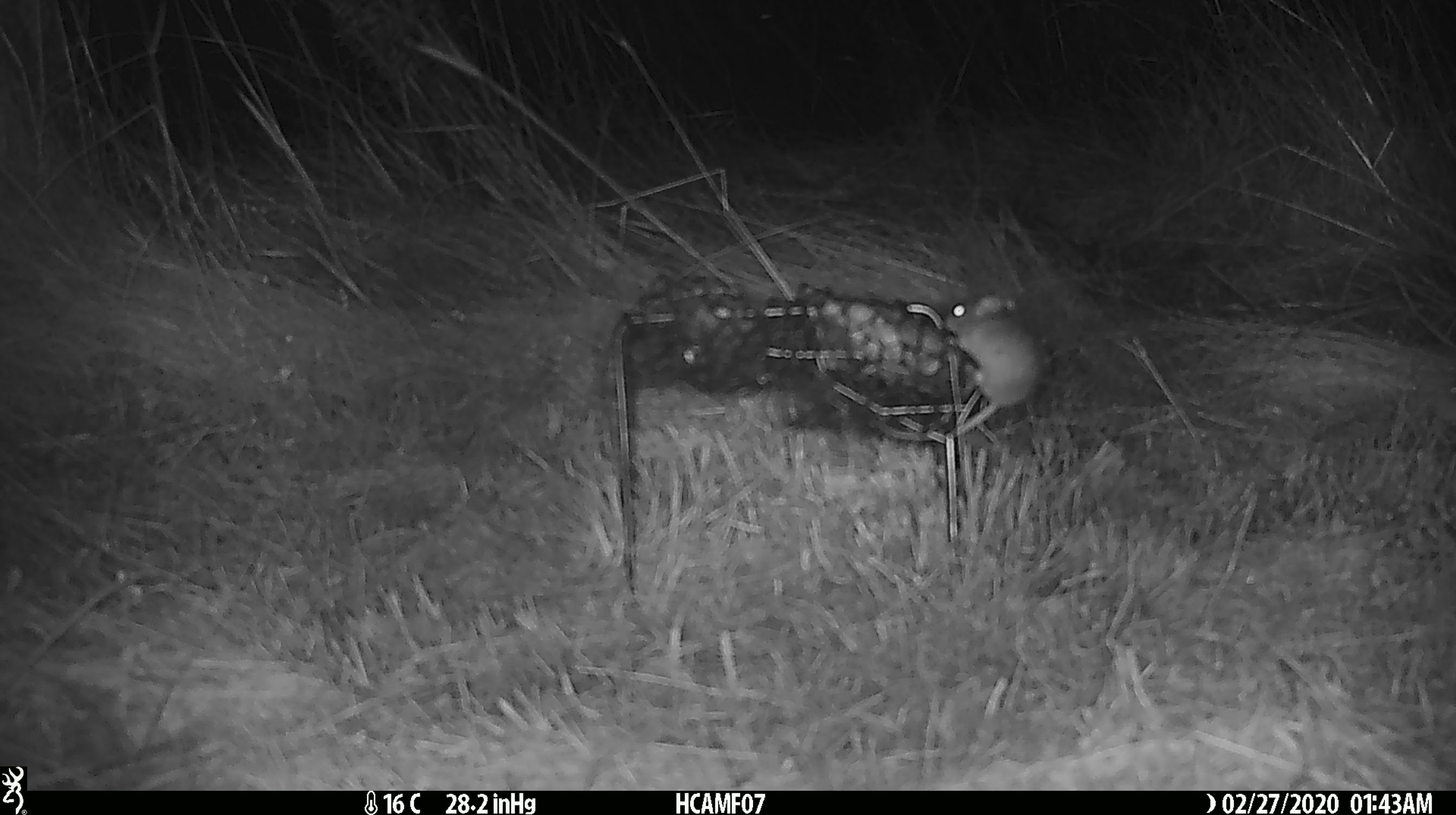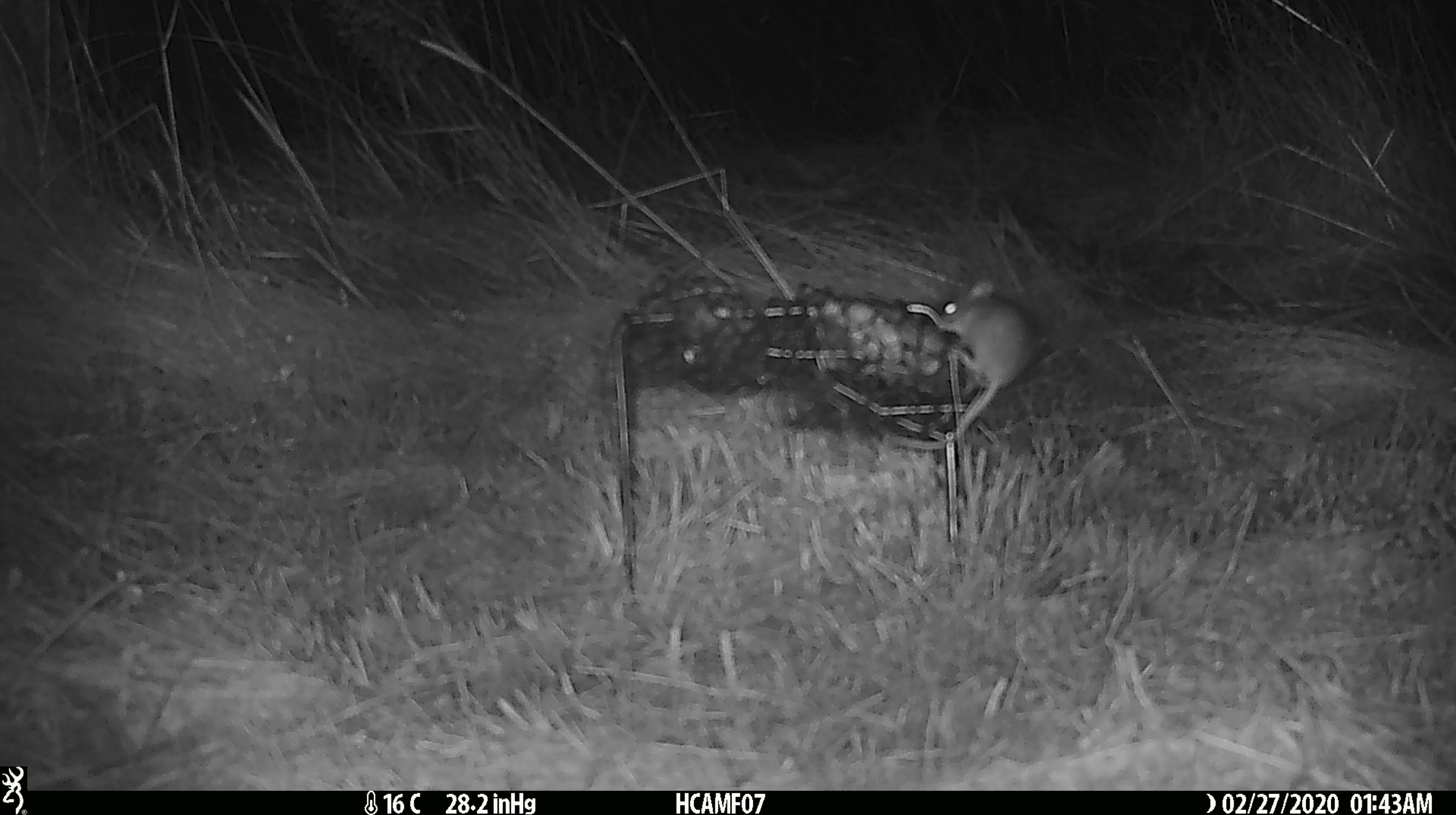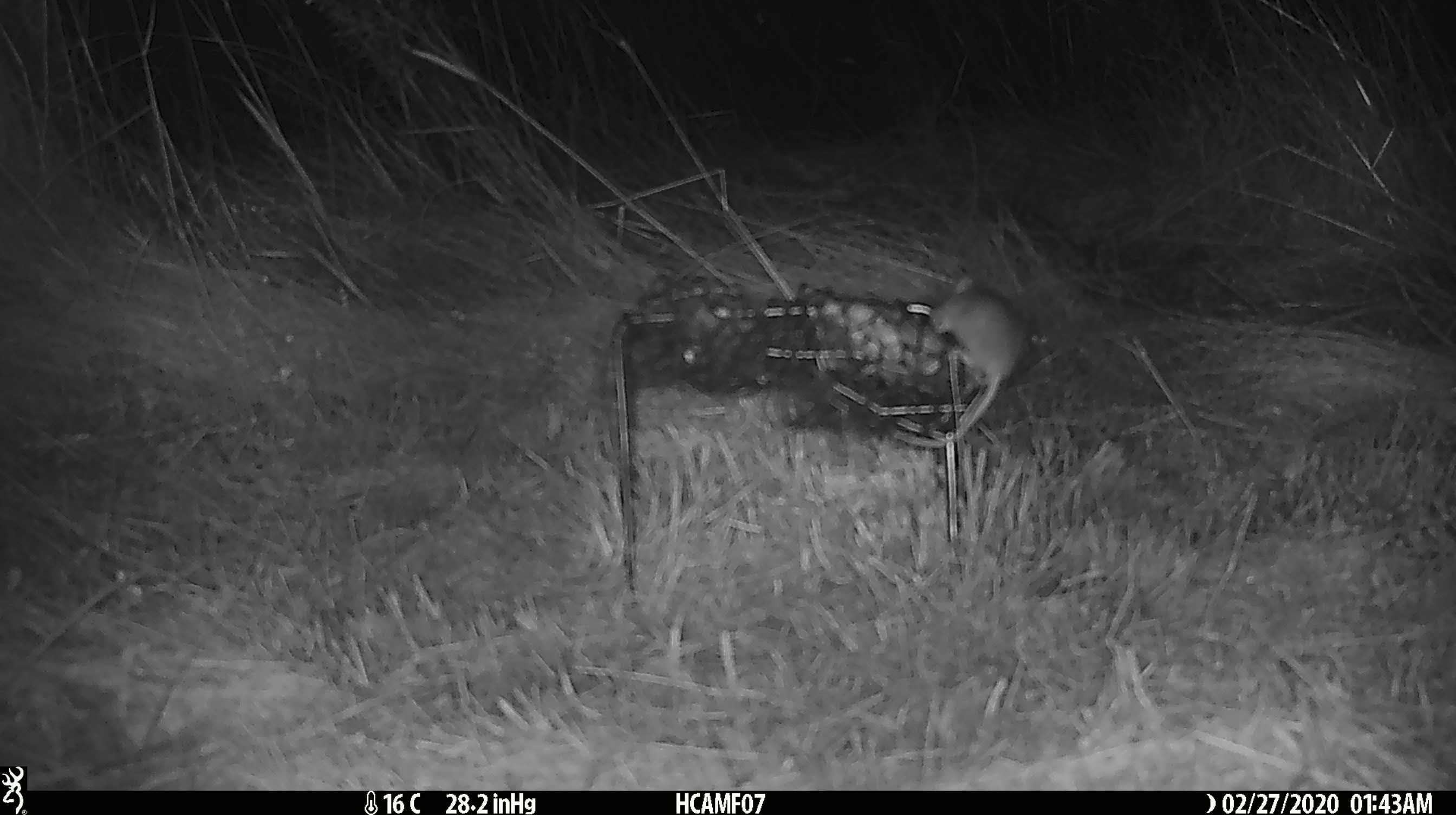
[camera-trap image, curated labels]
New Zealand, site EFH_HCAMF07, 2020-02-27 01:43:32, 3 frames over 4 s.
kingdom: Animalia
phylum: Chordata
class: Mammalia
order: Rodentia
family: Muridae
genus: Mus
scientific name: Mus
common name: mouse